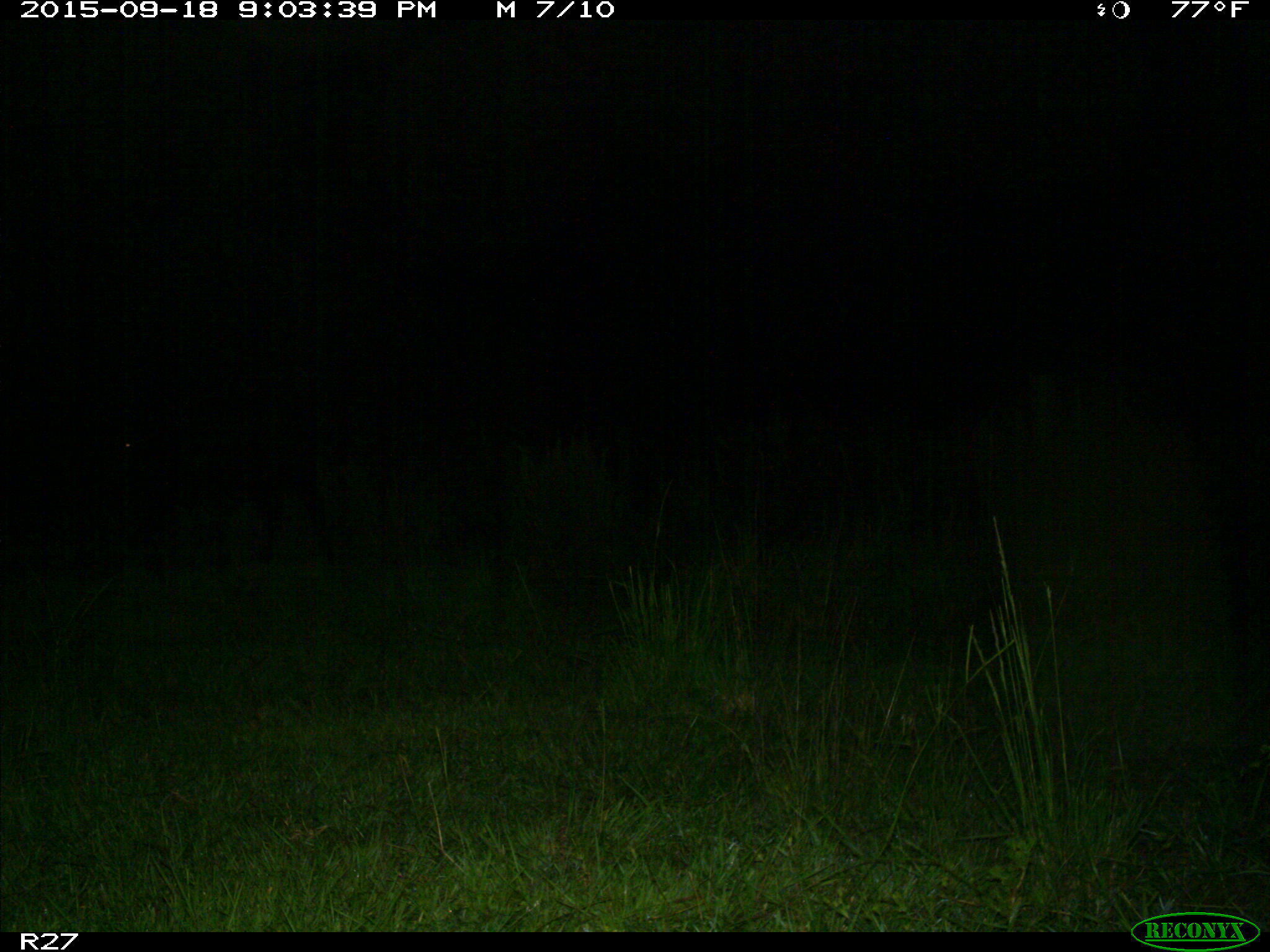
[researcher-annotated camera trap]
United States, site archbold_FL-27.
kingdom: Animalia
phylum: Chordata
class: Mammalia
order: Artiodactyla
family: Bovidae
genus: Bos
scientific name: Bos taurus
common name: domestic cow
Bos taurus (domestic cow).